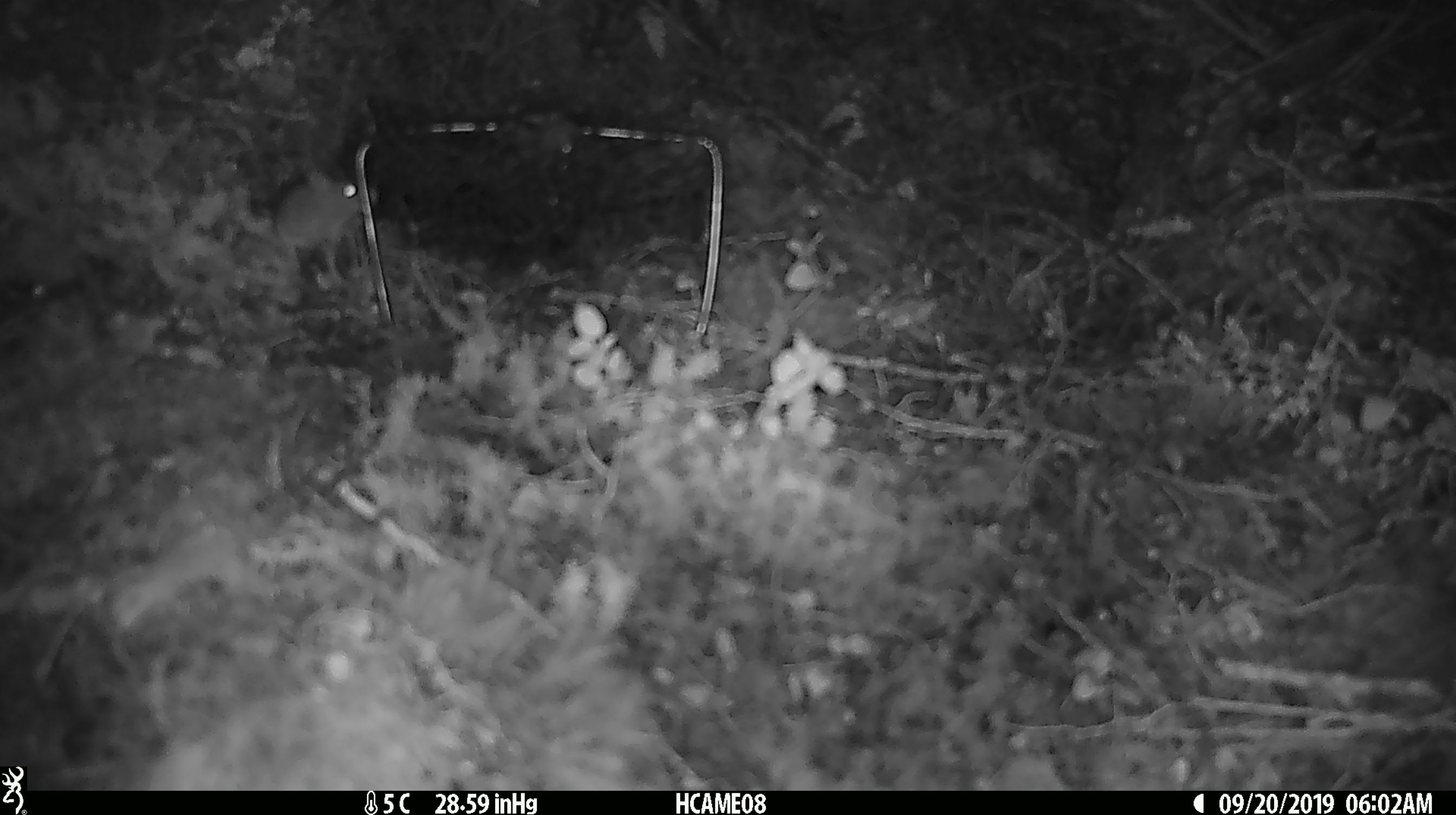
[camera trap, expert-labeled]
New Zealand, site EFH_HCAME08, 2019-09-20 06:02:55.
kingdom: Animalia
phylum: Chordata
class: Mammalia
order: Rodentia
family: Muridae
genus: Mus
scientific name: Mus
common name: mouse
Mouse (Mus).